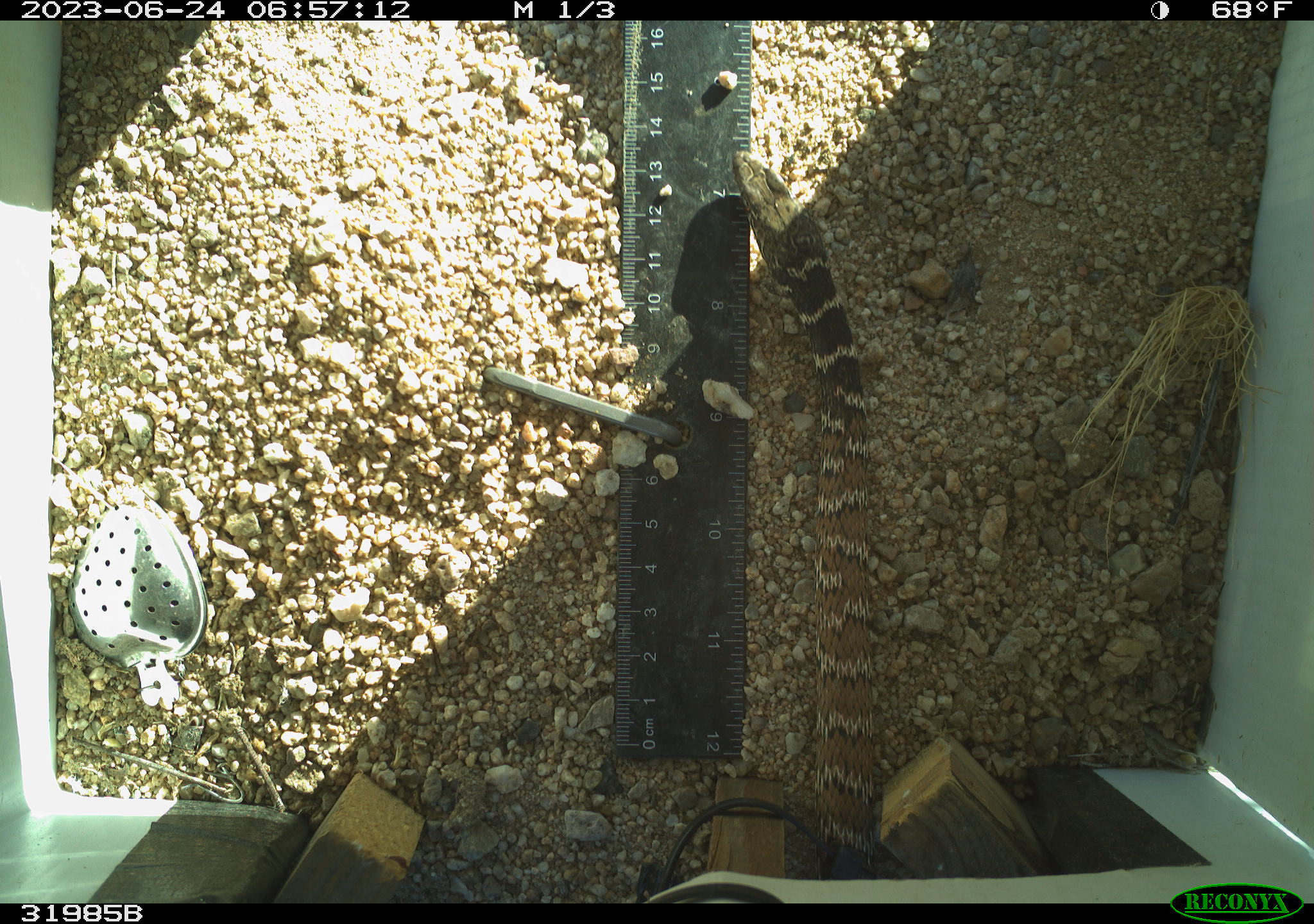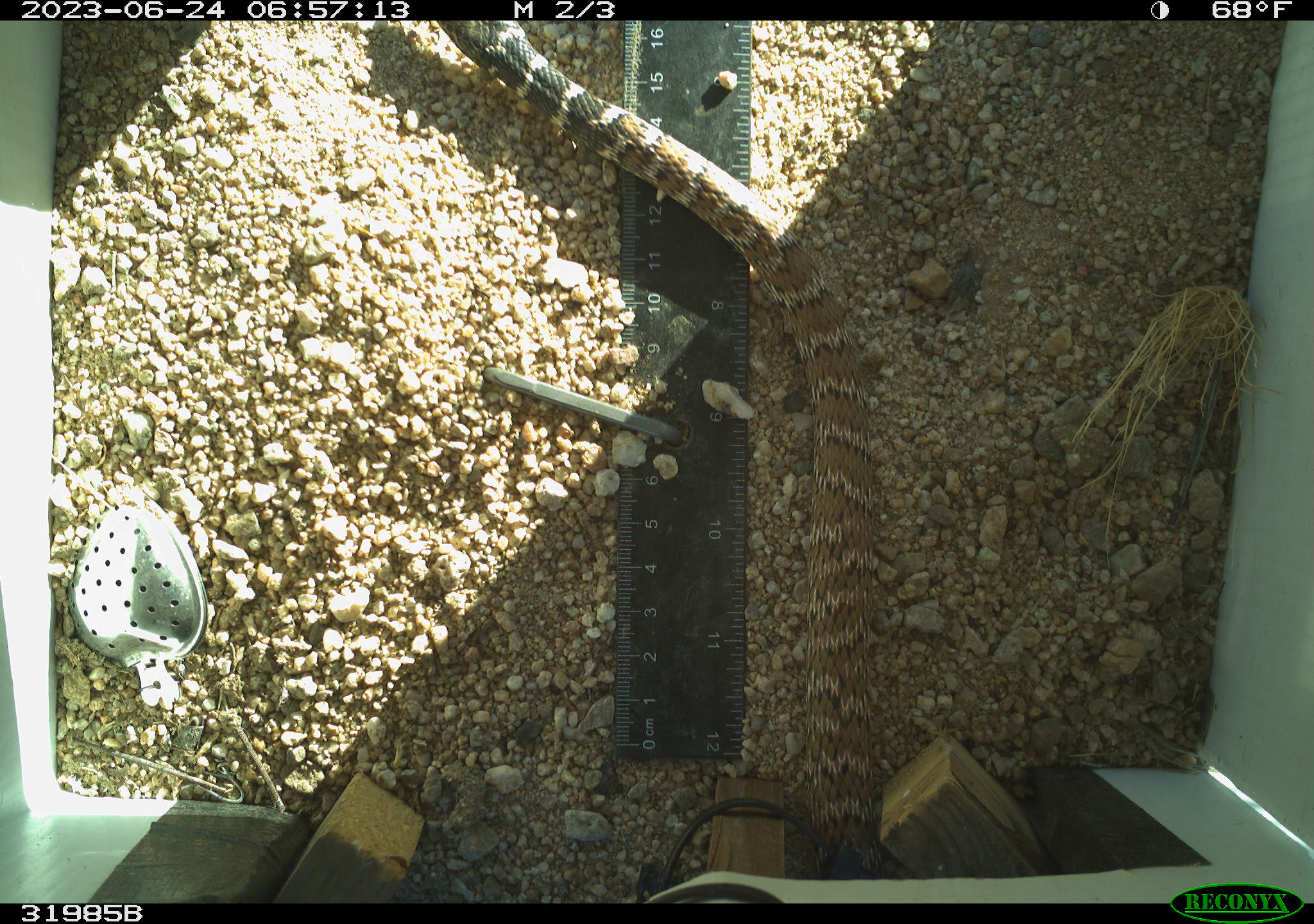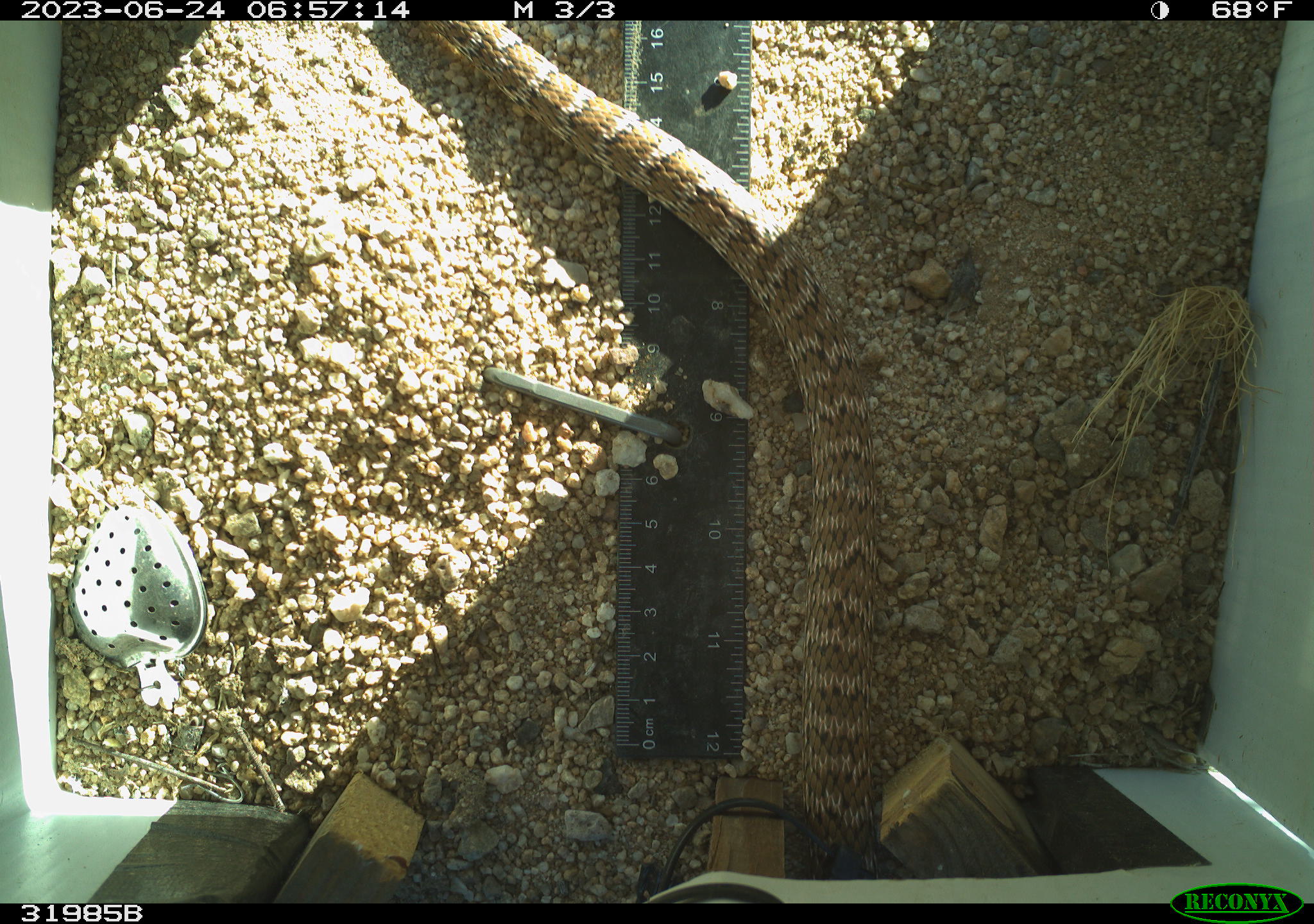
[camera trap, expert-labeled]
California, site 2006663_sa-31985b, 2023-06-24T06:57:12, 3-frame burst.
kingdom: Animalia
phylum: Chordata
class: Reptilia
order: Squamata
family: Colubridae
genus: Masticophis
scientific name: Masticophis flagellum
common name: coachwhip